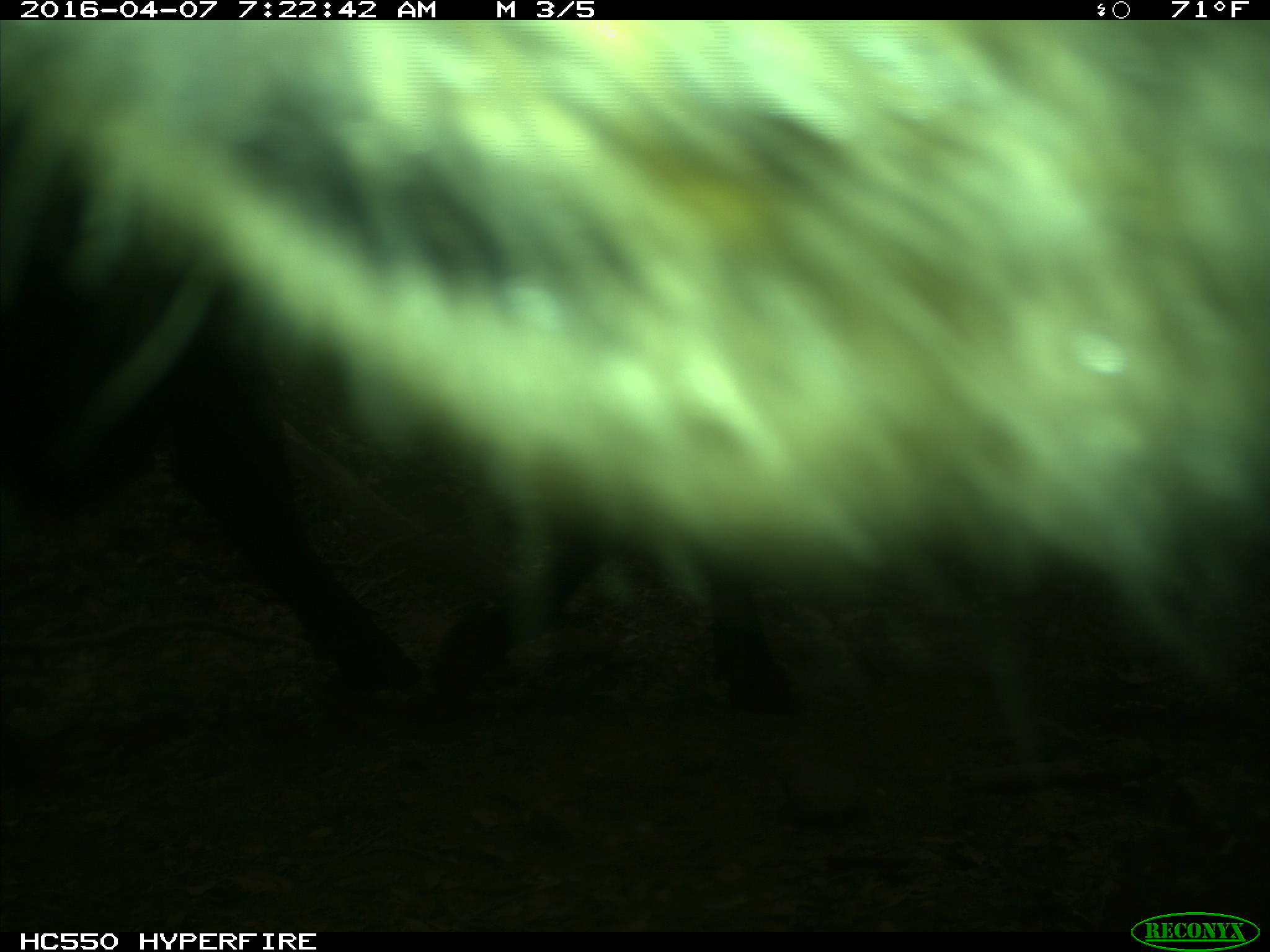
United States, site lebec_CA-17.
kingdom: Animalia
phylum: Chordata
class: Mammalia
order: Artiodactyla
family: Bovidae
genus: Bos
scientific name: Bos taurus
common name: domestic cow